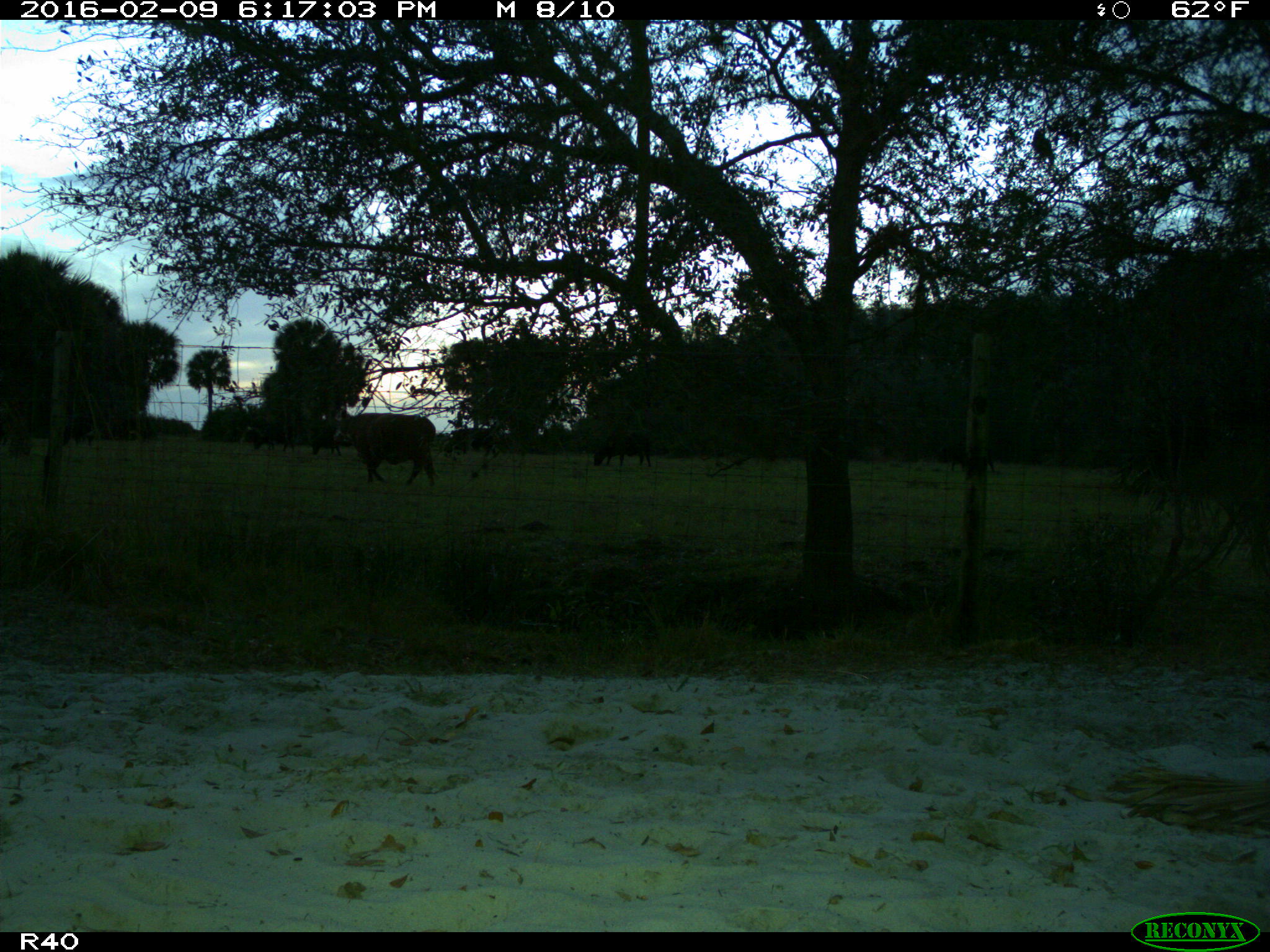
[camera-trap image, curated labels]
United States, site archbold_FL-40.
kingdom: Animalia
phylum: Chordata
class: Mammalia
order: Artiodactyla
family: Bovidae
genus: Bos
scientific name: Bos taurus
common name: domestic cow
Bos taurus (domestic cow).